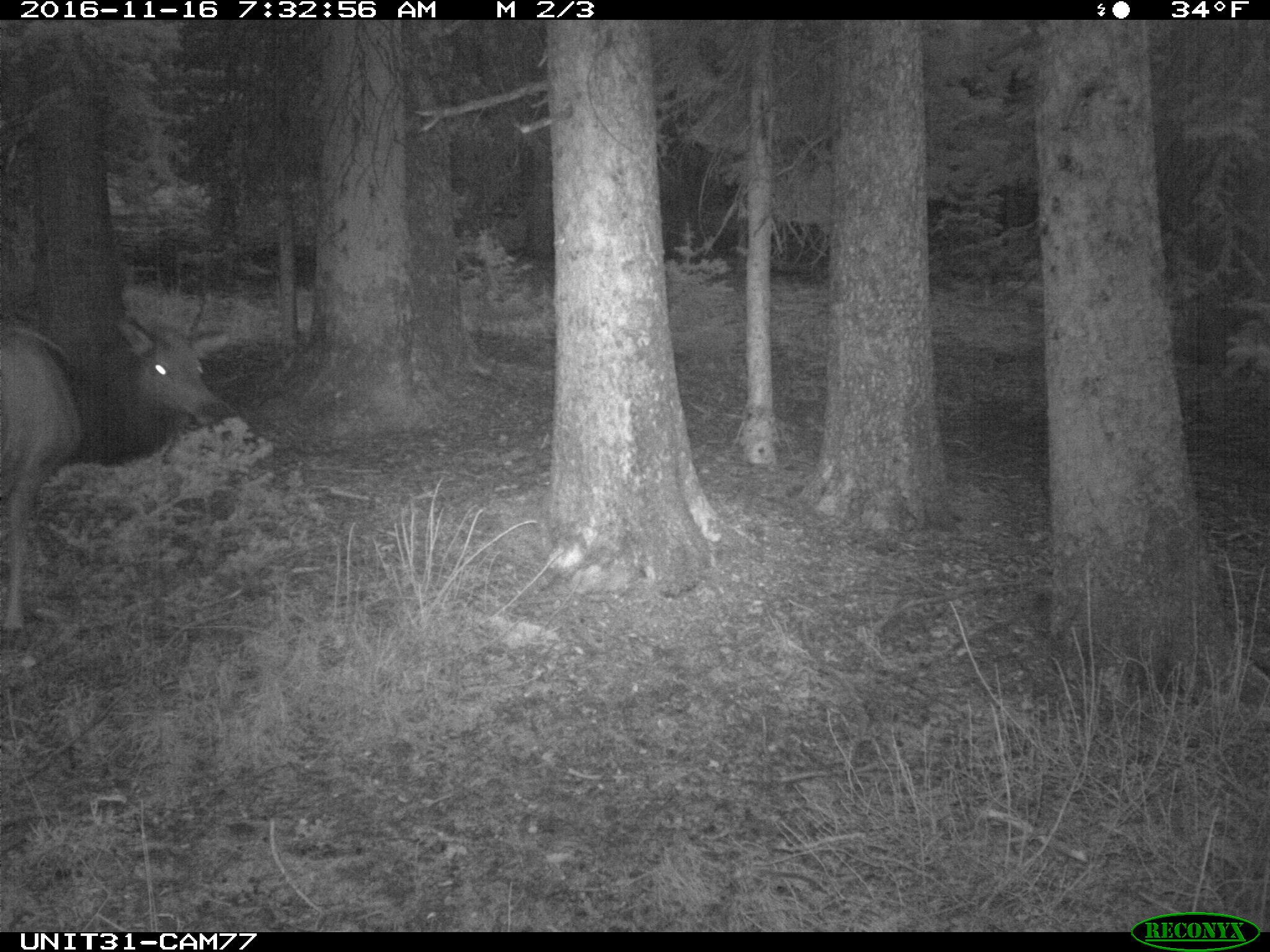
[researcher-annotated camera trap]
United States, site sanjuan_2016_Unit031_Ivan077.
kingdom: Animalia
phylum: Chordata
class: Mammalia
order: Artiodactyla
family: Cervidae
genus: Cervus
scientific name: Cervus elaphus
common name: red deer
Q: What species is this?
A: Cervus elaphus (red deer).